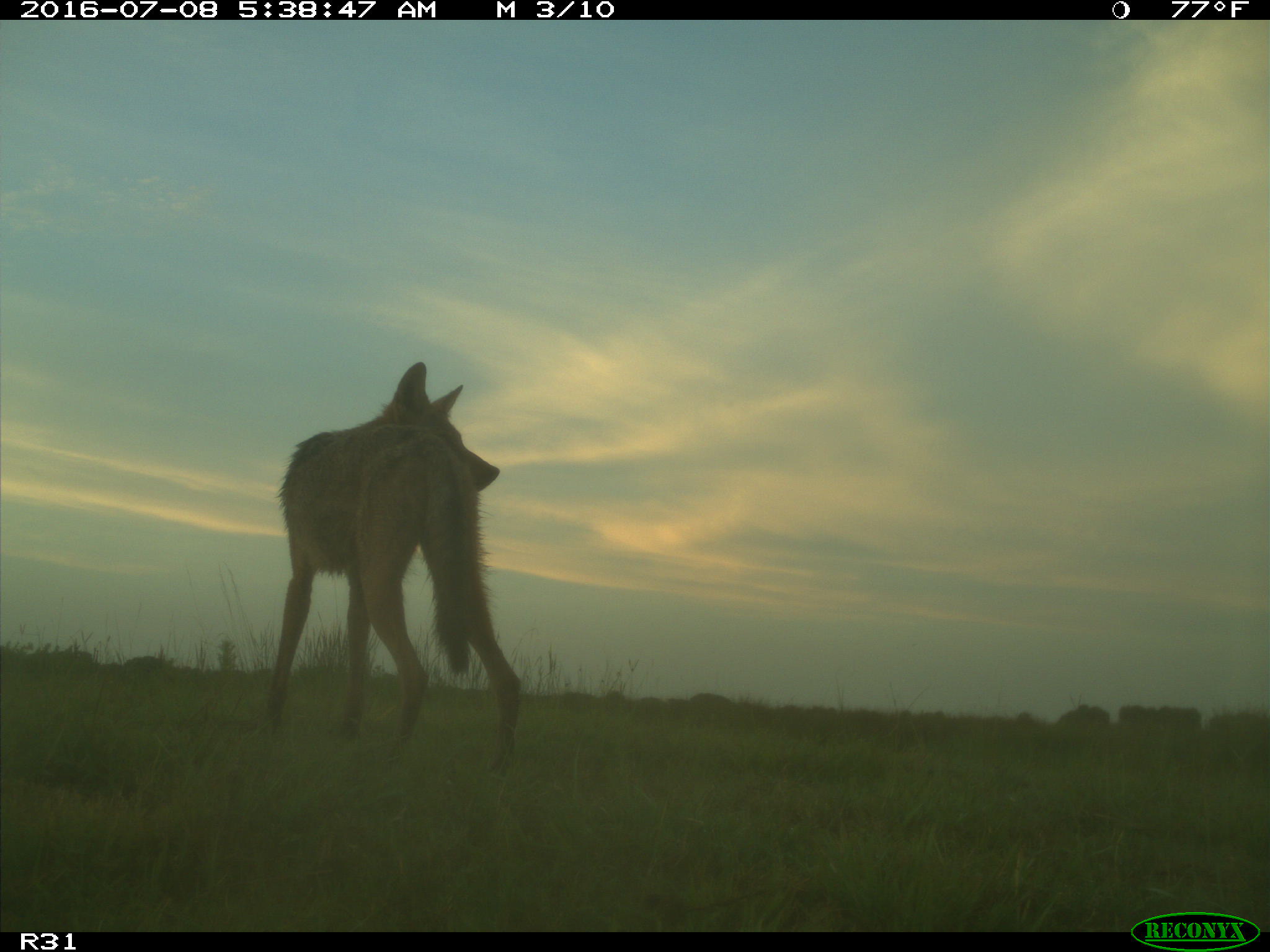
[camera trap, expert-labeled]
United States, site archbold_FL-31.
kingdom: Animalia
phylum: Chordata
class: Mammalia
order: Carnivora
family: Canidae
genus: Canis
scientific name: Canis latrans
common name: coyote